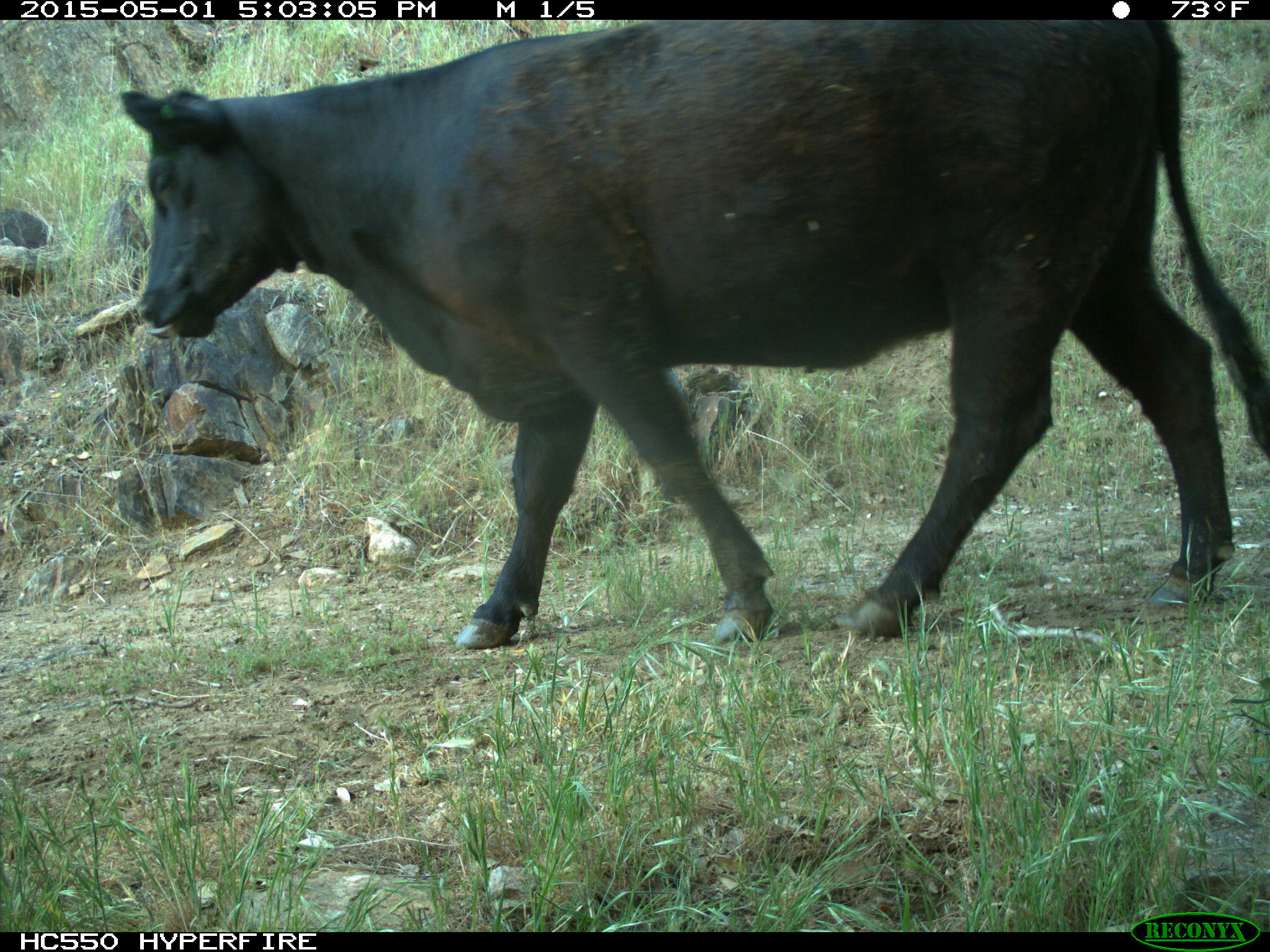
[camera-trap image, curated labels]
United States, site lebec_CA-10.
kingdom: Animalia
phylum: Chordata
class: Mammalia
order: Artiodactyla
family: Bovidae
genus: Bos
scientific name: Bos taurus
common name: domestic cow